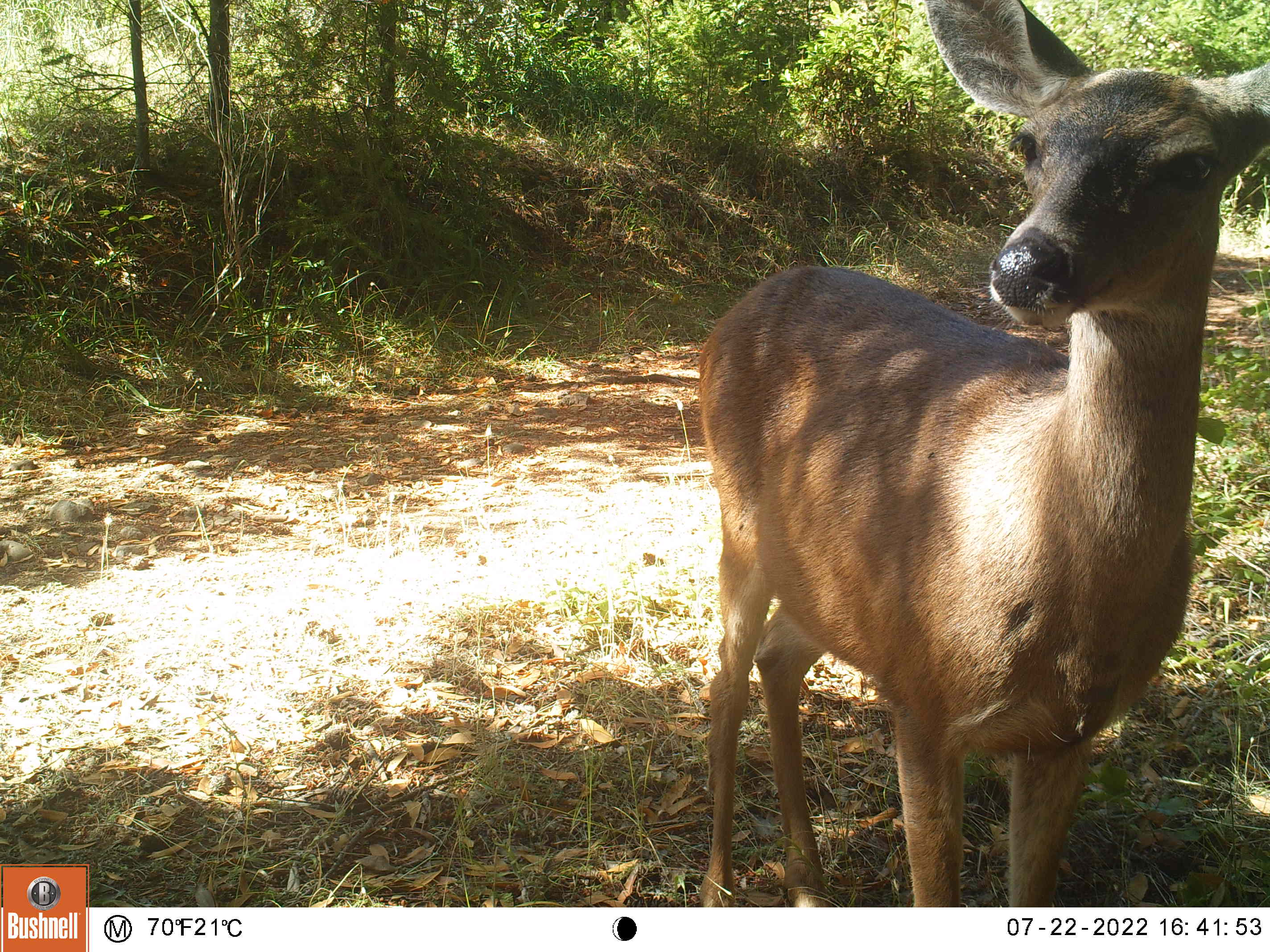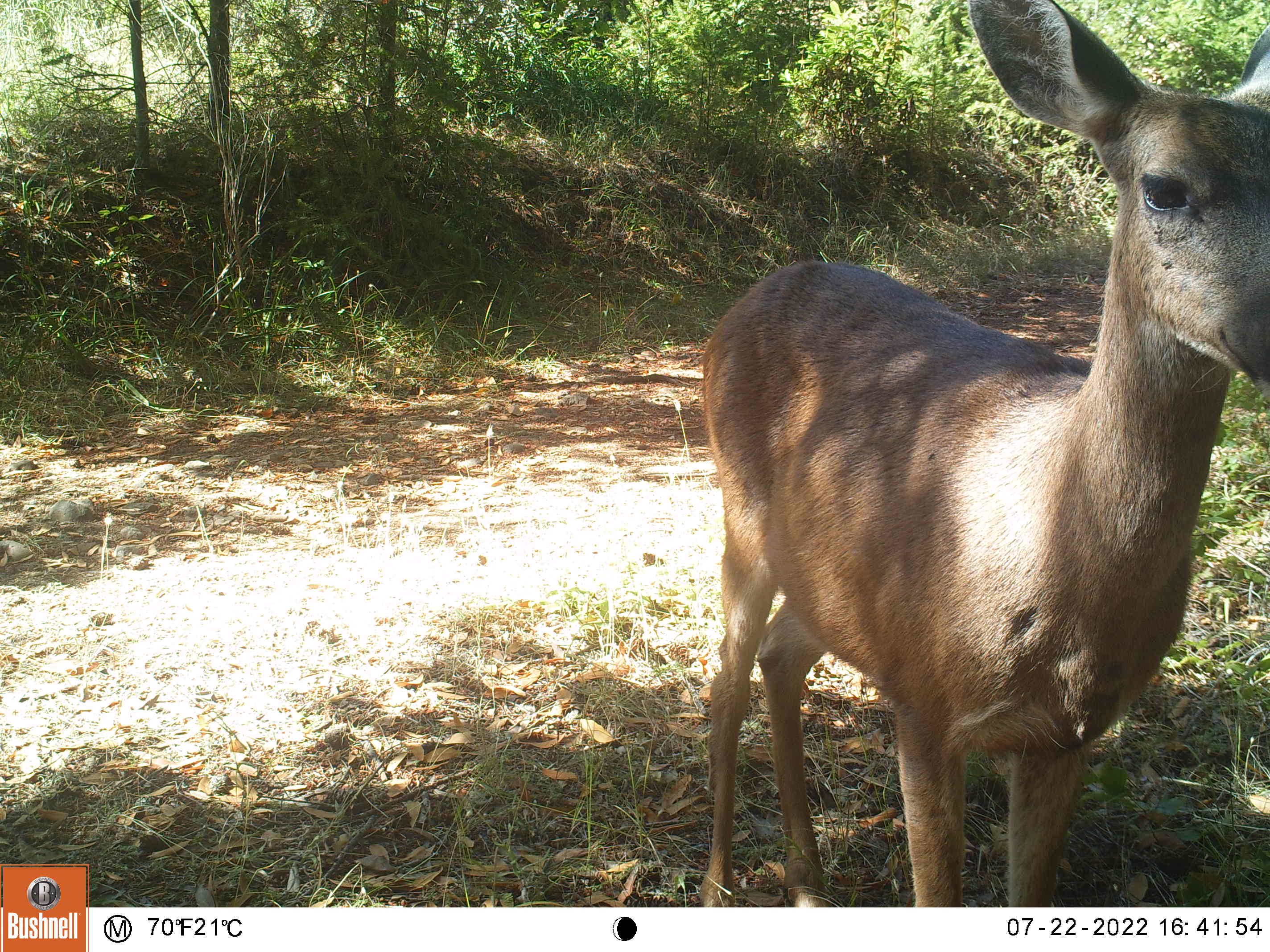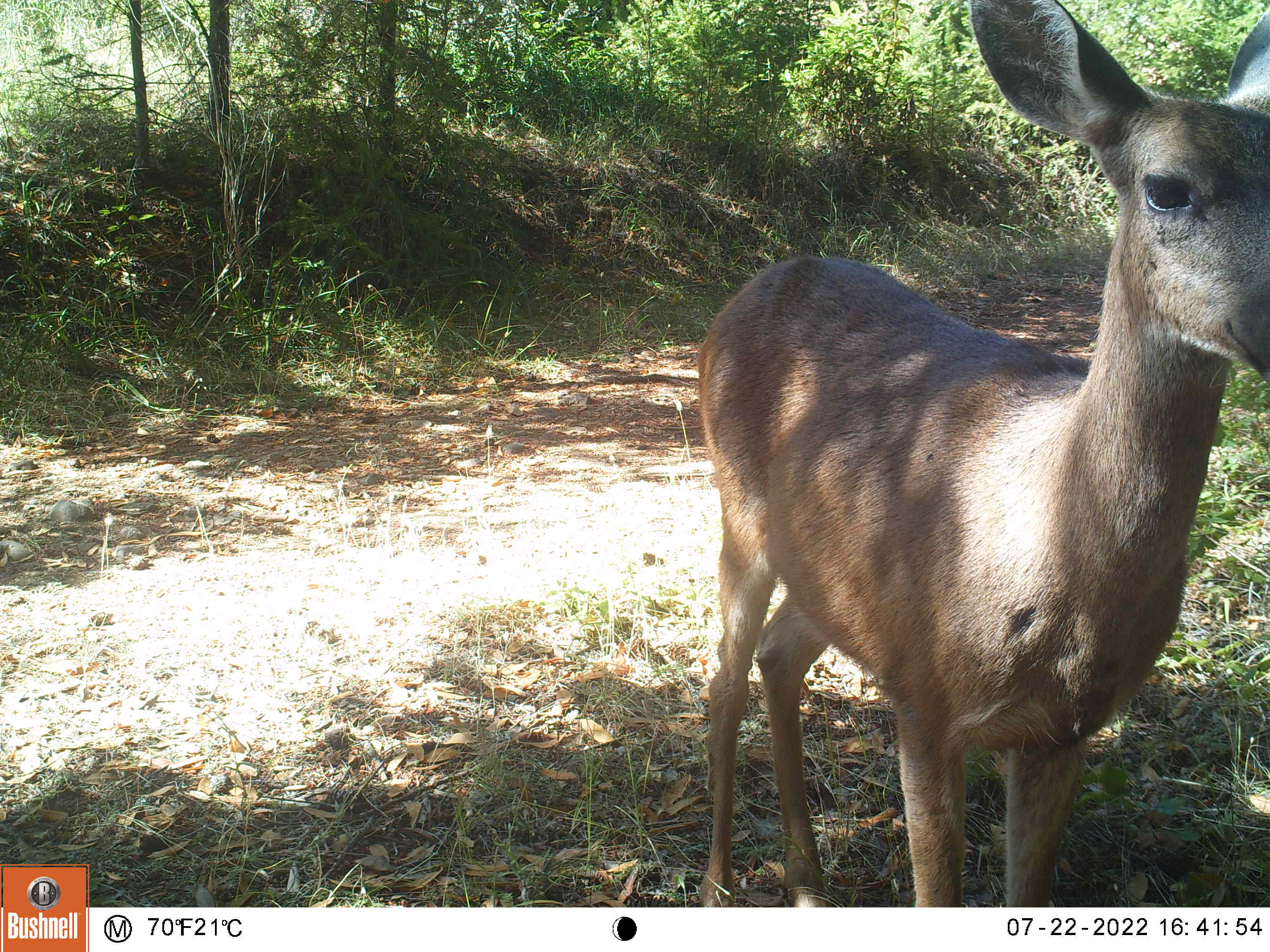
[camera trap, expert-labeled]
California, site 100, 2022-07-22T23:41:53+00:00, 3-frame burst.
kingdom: Animalia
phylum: Chordata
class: Mammalia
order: Artiodactyla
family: Cervidae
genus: Odocoileus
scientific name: Odocoileus hemionus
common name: mule deer